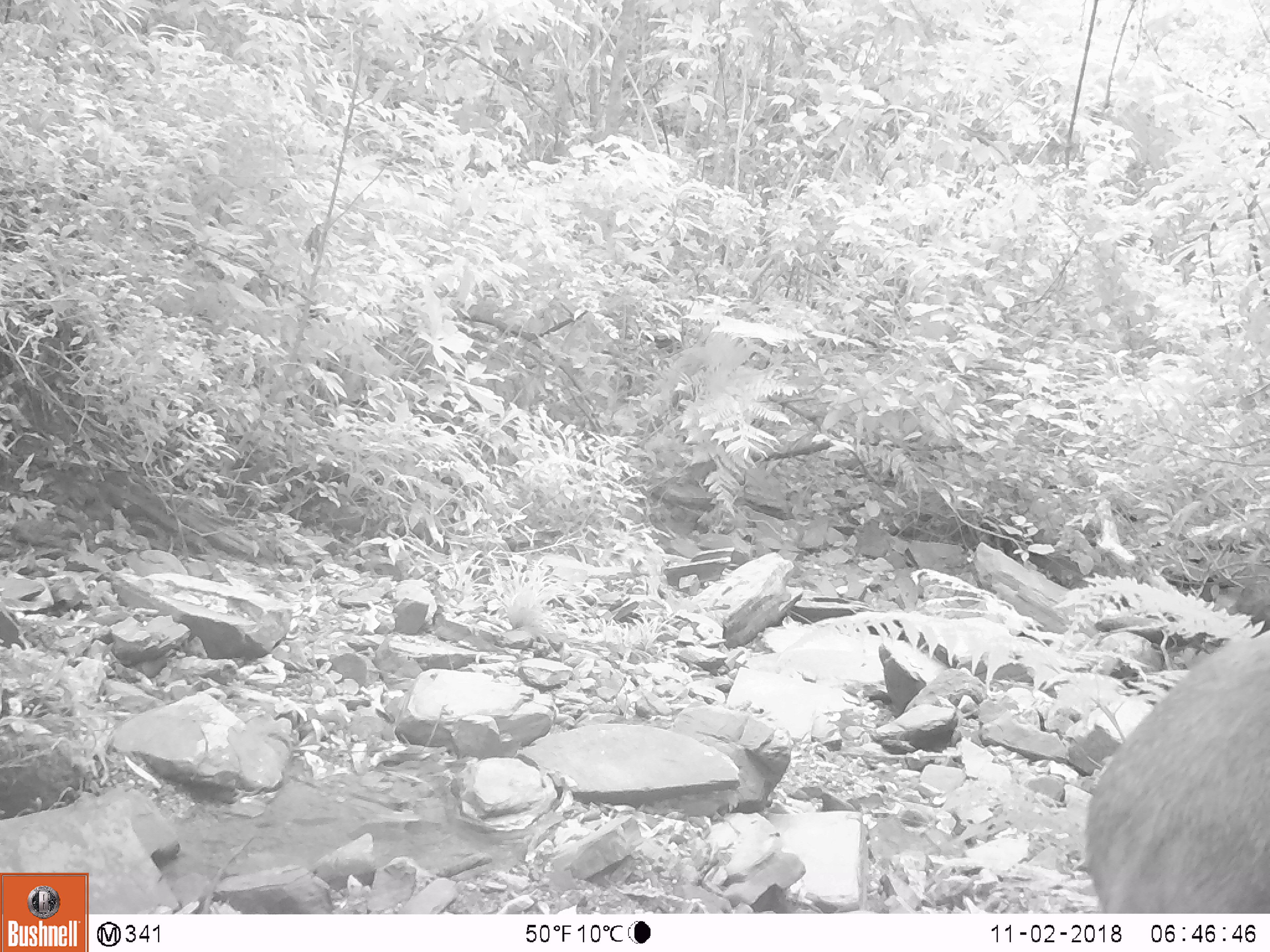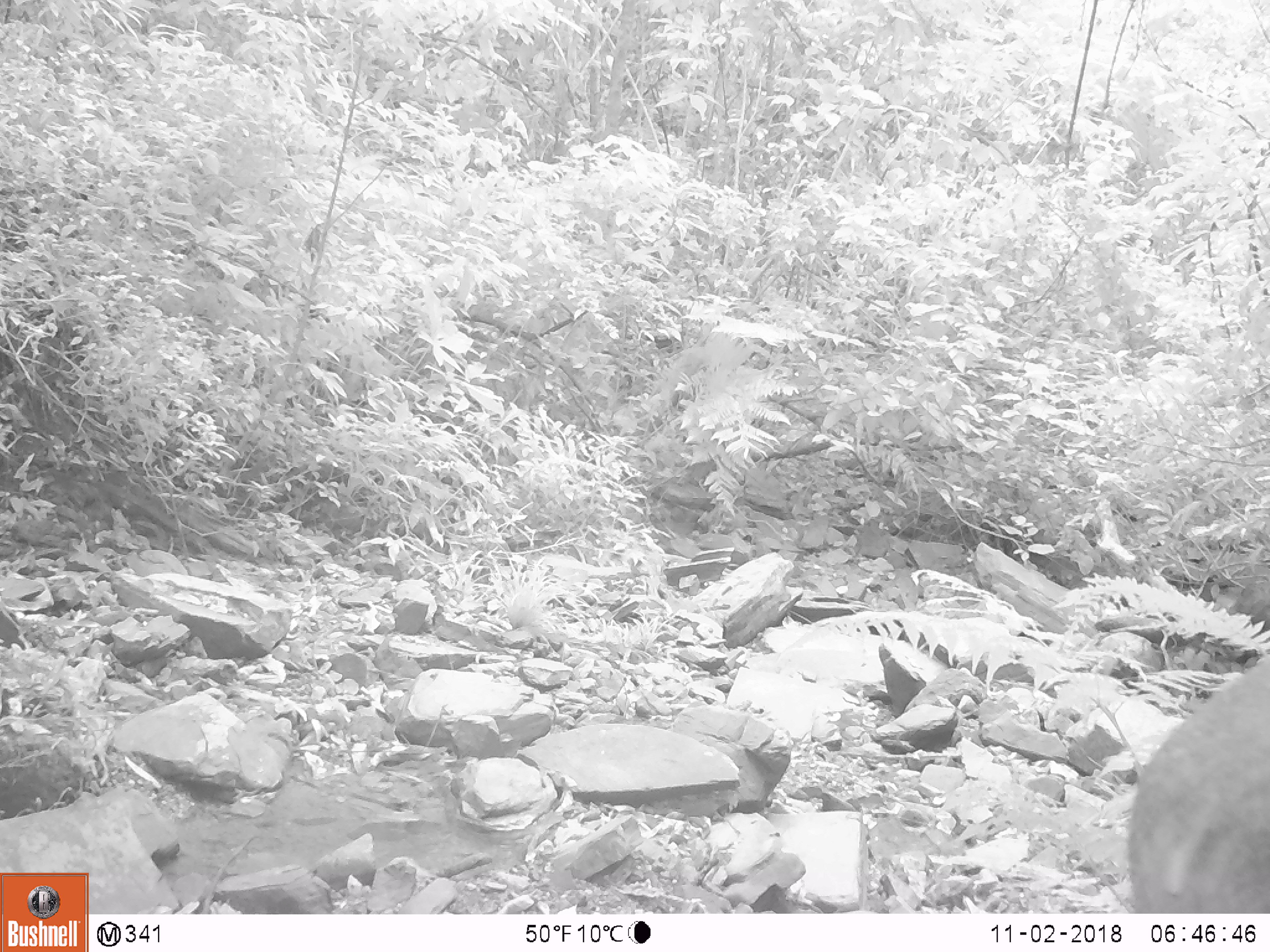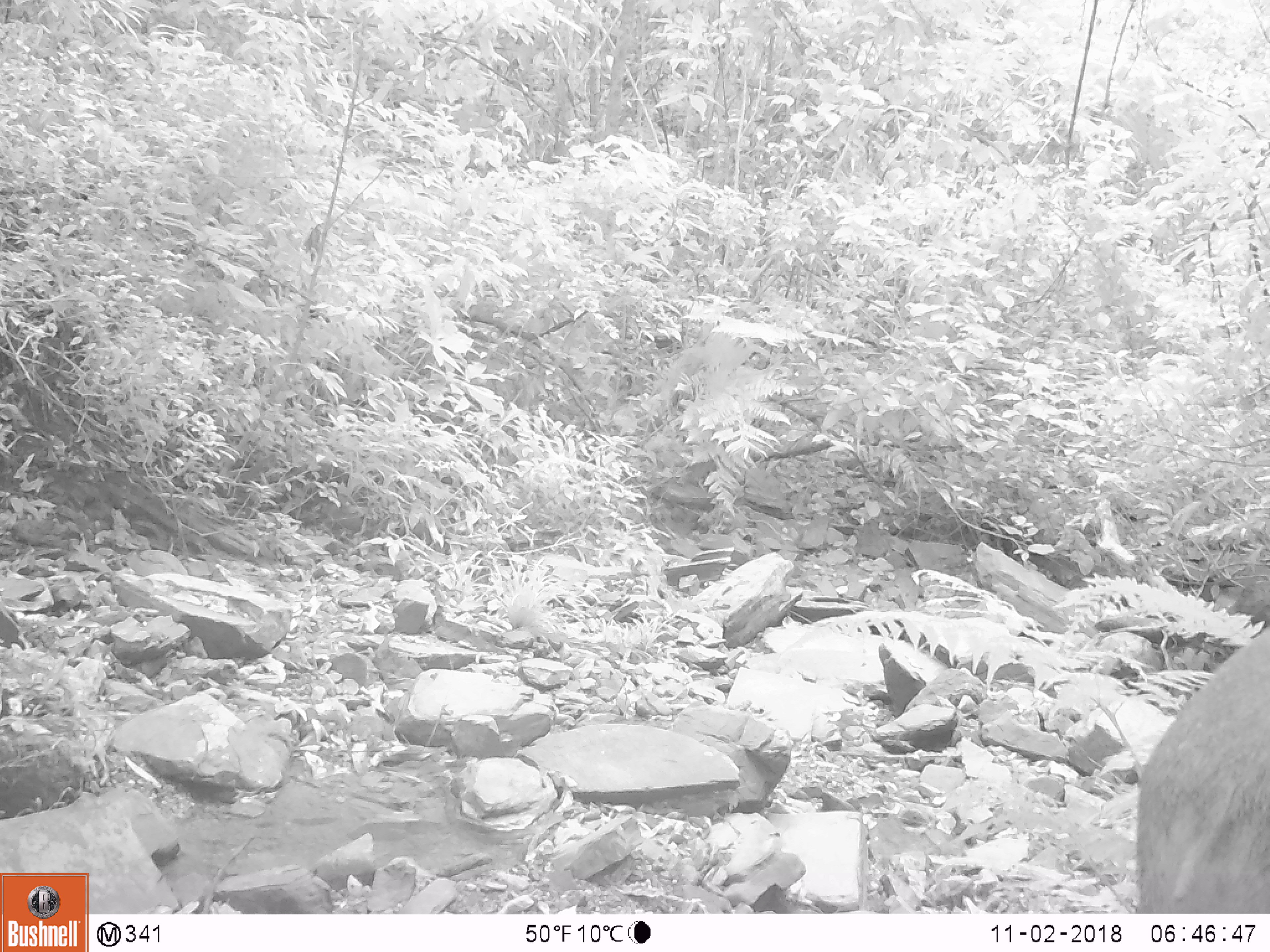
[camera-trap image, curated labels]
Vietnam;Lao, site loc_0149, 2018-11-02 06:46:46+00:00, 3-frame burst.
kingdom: Animalia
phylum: Chordata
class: Mammalia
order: Artiodactyla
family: Suidae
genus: Sus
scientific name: Sus scrofa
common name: eurasian wild pig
Eurasian wild pig (Sus scrofa). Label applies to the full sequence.